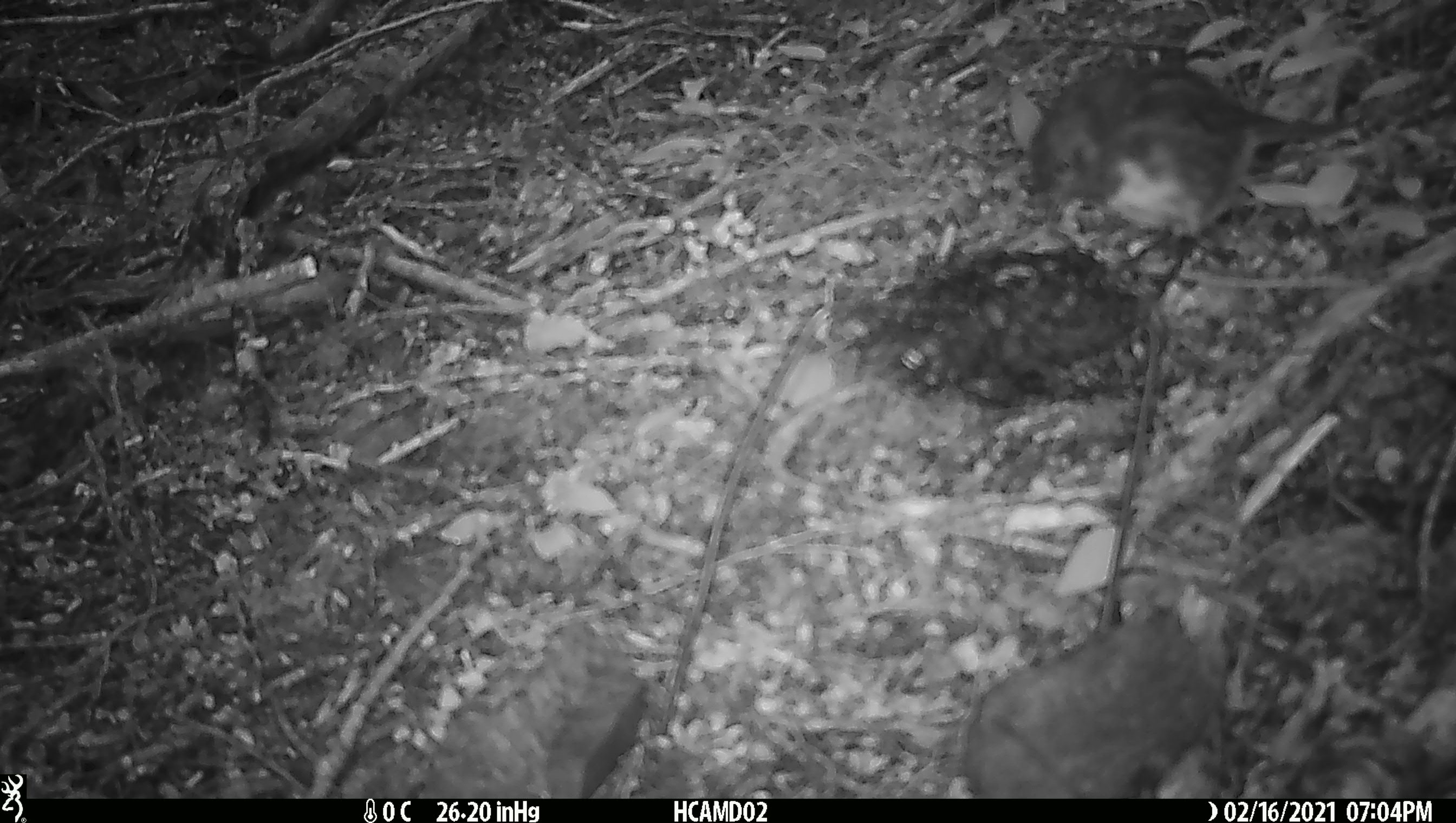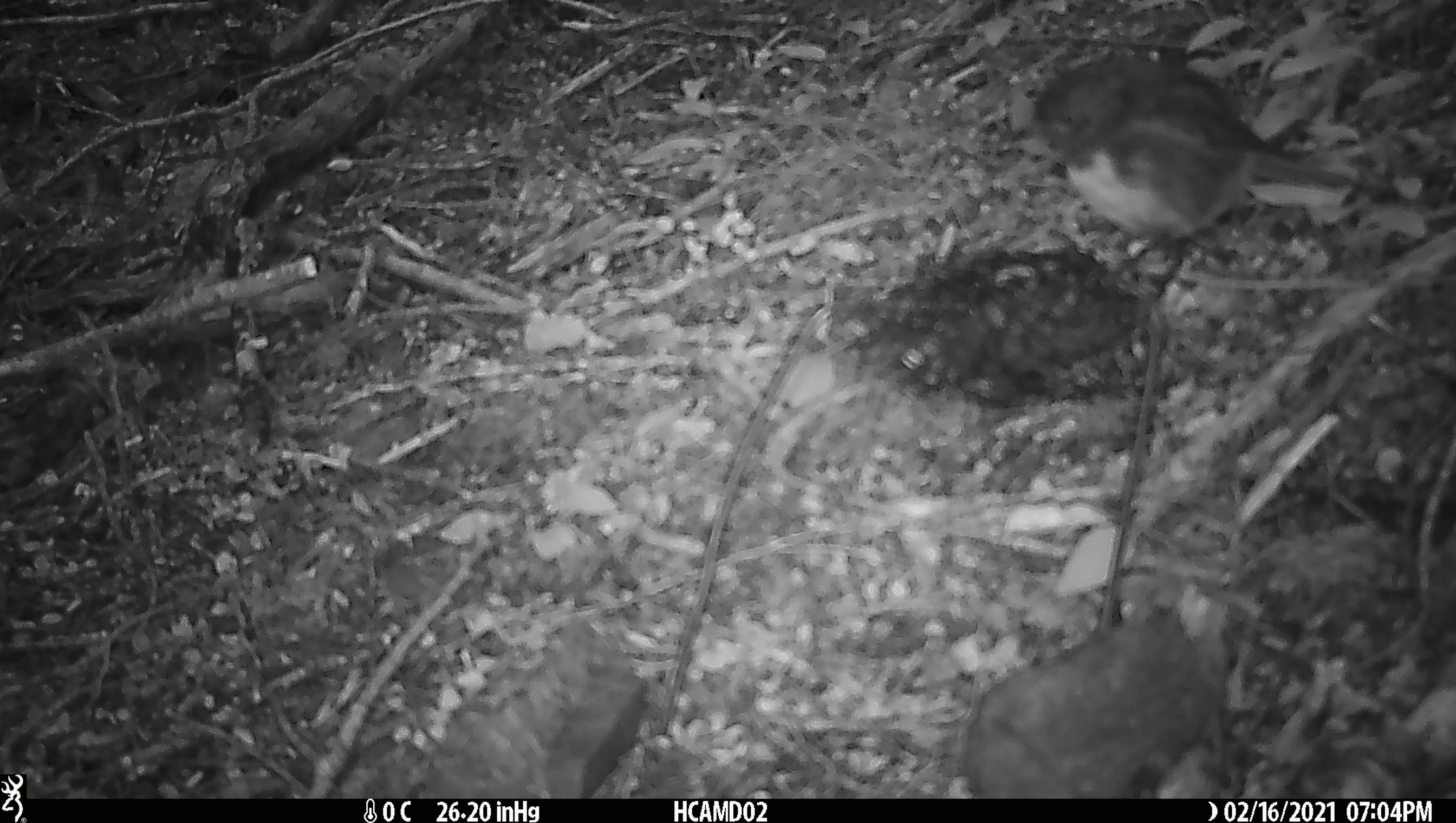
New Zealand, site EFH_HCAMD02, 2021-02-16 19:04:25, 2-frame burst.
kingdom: Animalia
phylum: Chordata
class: Aves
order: Passeriformes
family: Petroicidae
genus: Petroica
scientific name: Petroica australis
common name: new zealand robin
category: robin